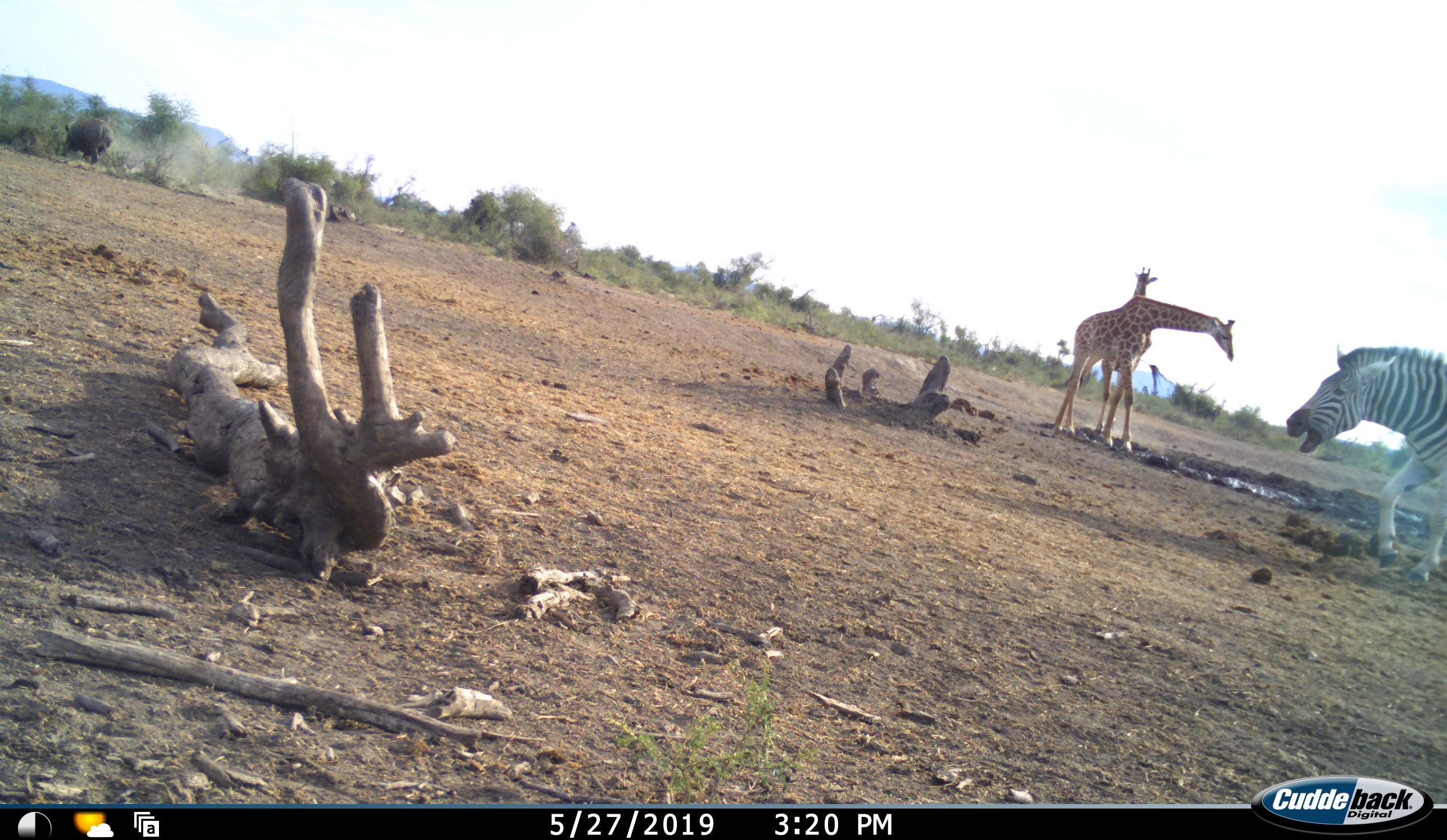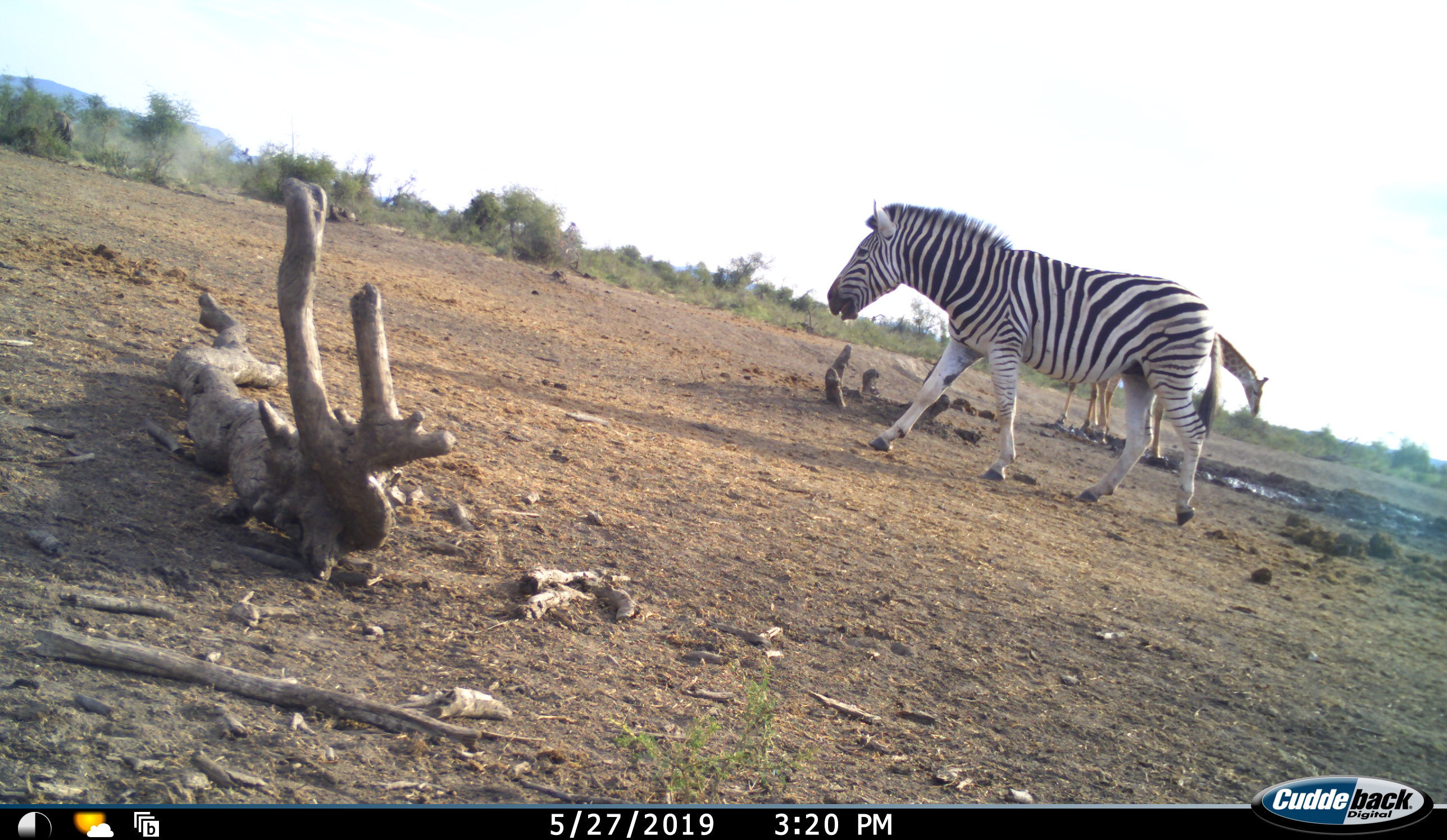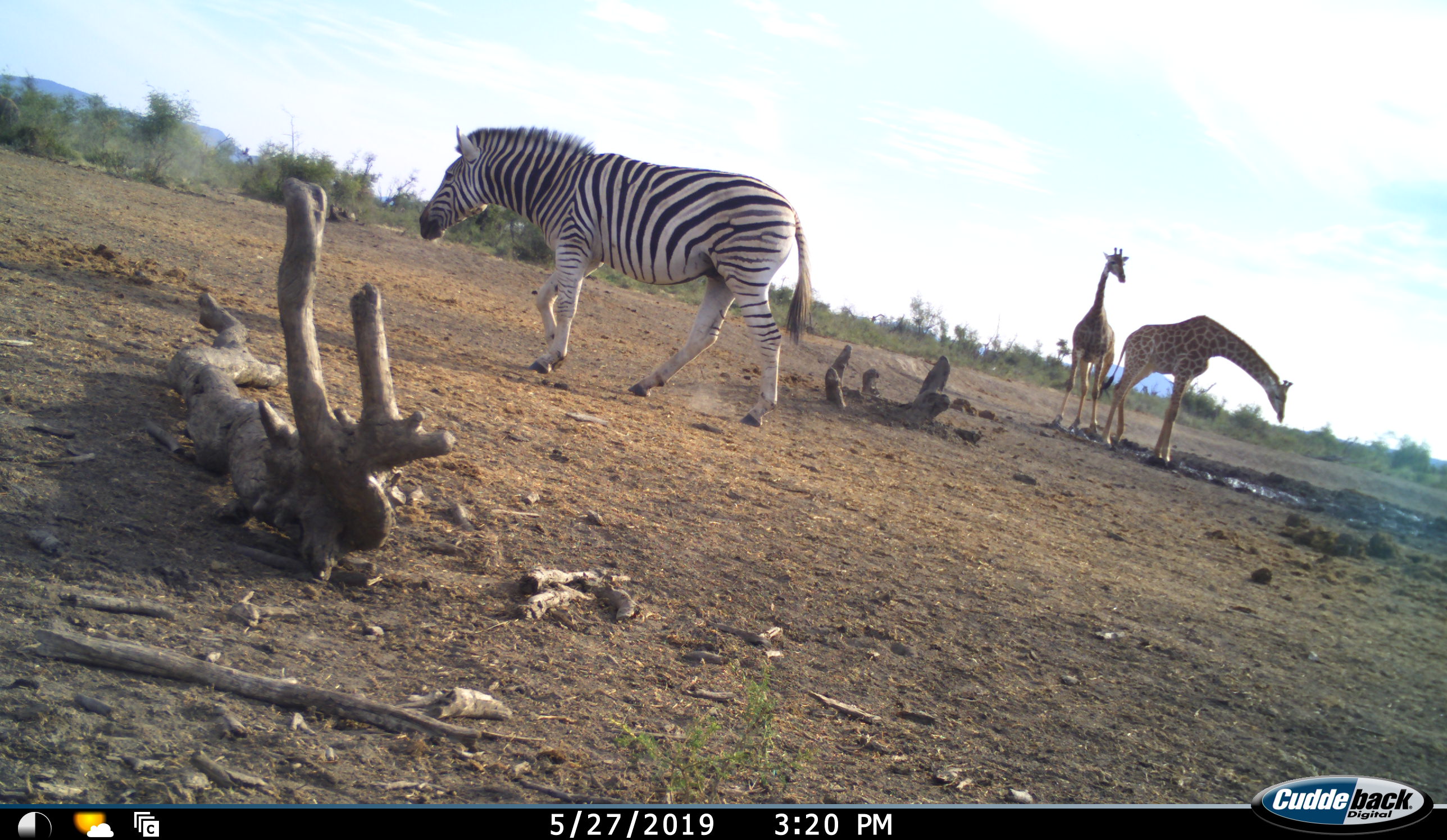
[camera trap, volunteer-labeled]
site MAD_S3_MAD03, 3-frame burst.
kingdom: Animalia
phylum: Chordata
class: Mammalia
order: Artiodactyla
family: Giraffidae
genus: Giraffa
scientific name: Giraffa camelopardalis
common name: giraffe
Giraffe (Giraffa camelopardalis), count 2. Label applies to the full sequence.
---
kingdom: Animalia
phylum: Chordata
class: Mammalia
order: Perissodactyla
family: Equidae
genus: Equus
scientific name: Equus quagga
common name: plains zebra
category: zebraplains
Zebraplains (plains zebra) (Equus quagga), count 1. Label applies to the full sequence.